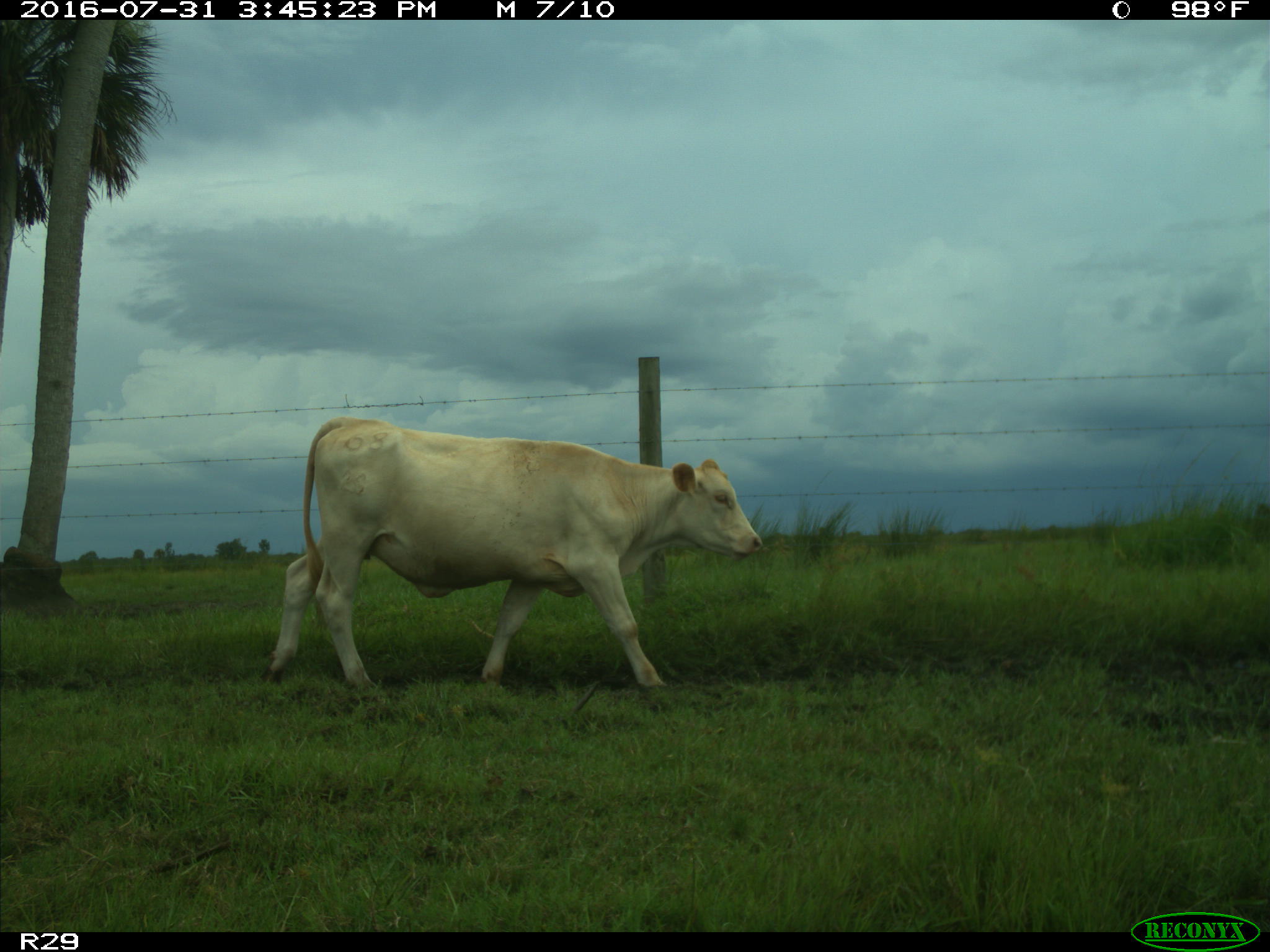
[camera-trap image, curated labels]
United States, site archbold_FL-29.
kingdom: Animalia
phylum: Chordata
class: Mammalia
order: Artiodactyla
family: Bovidae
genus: Bos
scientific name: Bos taurus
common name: domestic cow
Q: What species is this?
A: Bos taurus (domestic cow).